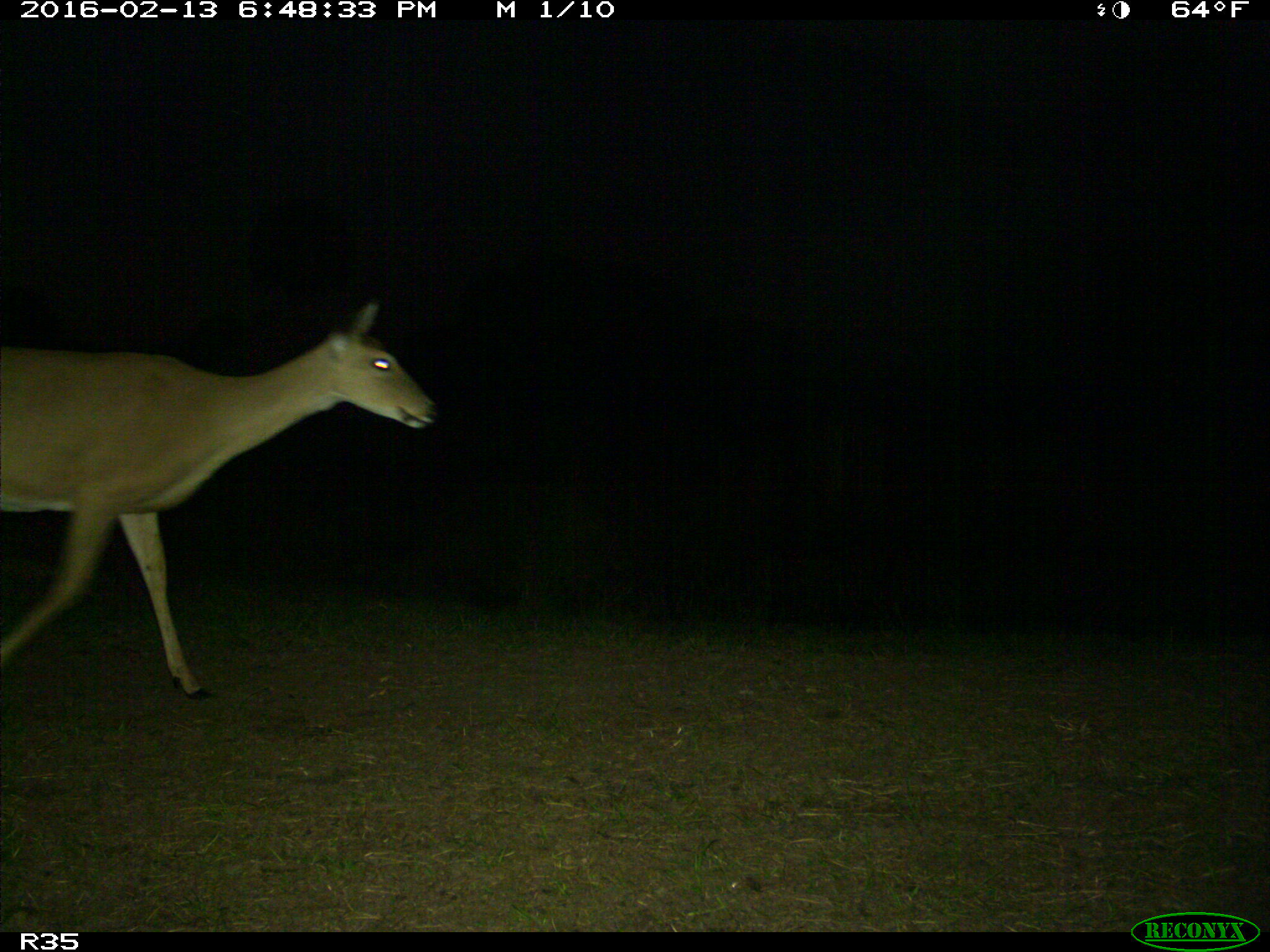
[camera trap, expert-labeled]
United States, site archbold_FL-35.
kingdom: Animalia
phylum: Chordata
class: Mammalia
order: Artiodactyla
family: Cervidae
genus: Odocoileus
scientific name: Odocoileus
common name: deer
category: unidentified deer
Unidentified deer (deer) (Odocoileus).